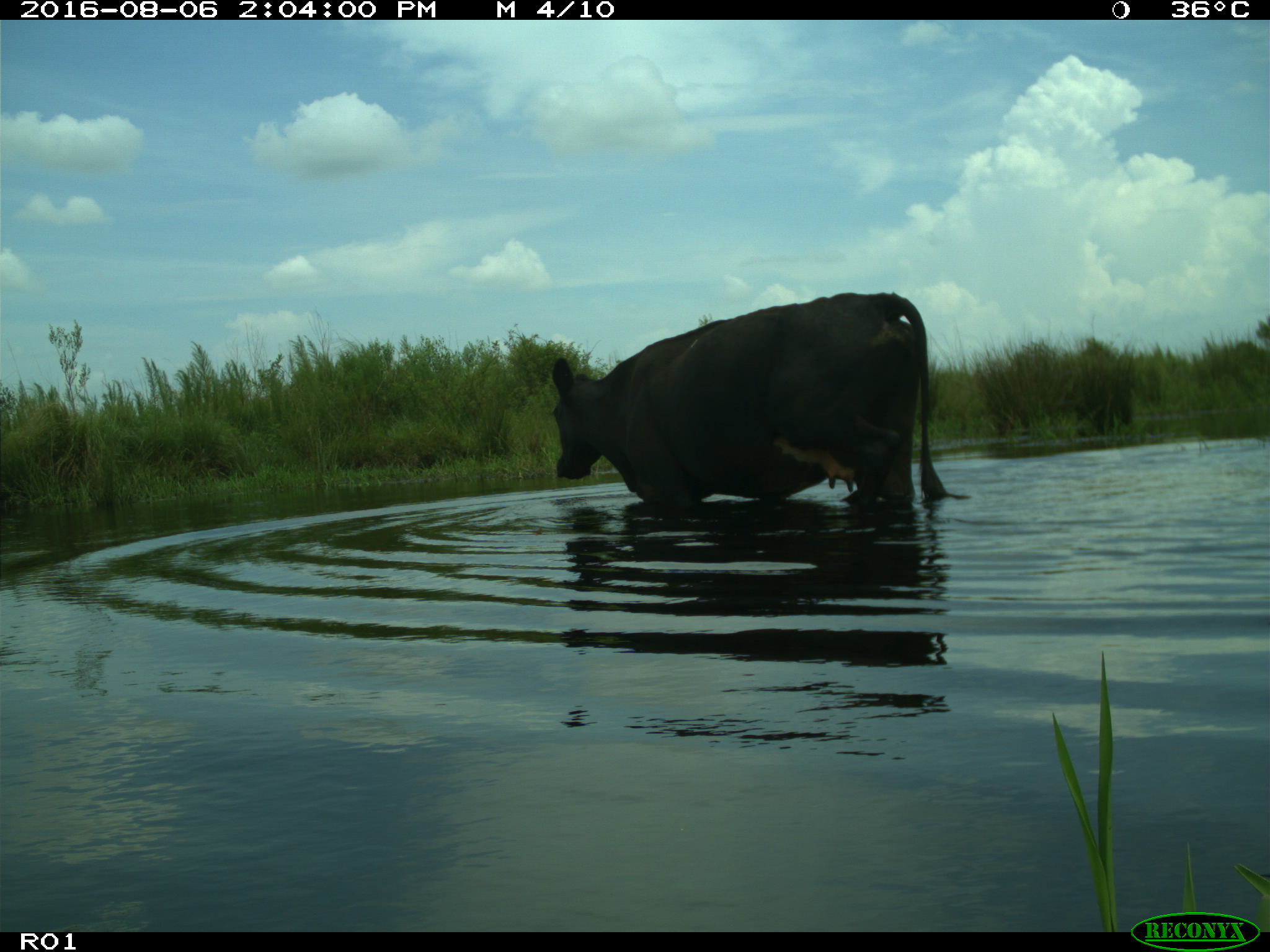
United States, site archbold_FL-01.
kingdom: Animalia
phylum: Chordata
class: Mammalia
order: Artiodactyla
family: Bovidae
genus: Bos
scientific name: Bos taurus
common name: domestic cow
Bos taurus (domestic cow).